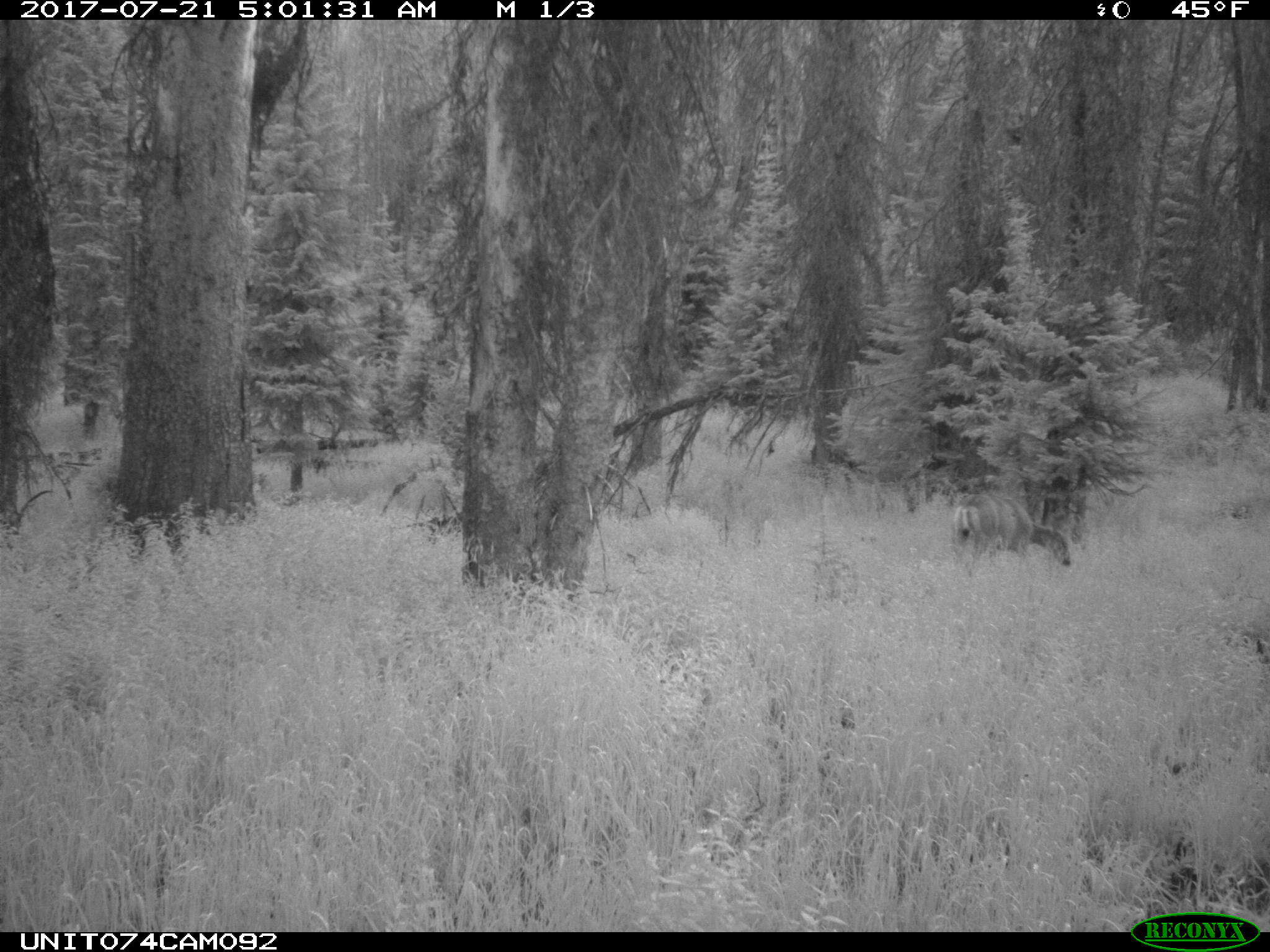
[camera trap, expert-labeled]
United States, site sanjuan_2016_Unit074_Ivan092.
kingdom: Animalia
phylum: Chordata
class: Mammalia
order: Artiodactyla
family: Cervidae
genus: Odocoileus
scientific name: Odocoileus hemionus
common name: mule deer